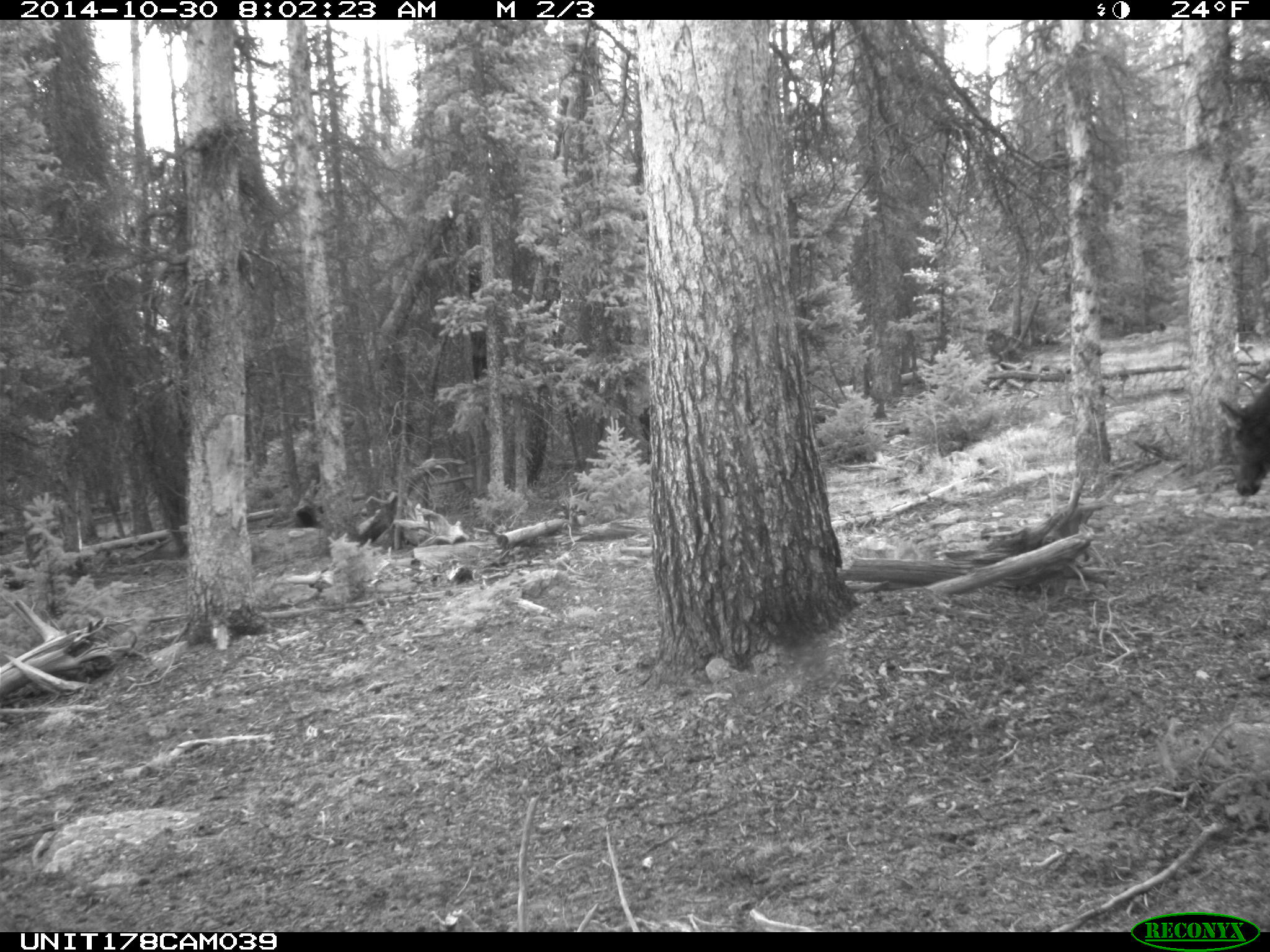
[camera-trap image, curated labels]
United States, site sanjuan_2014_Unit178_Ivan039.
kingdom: Animalia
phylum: Chordata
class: Mammalia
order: Artiodactyla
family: Cervidae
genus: Cervus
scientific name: Cervus elaphus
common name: red deer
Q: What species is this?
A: Cervus elaphus (red deer).